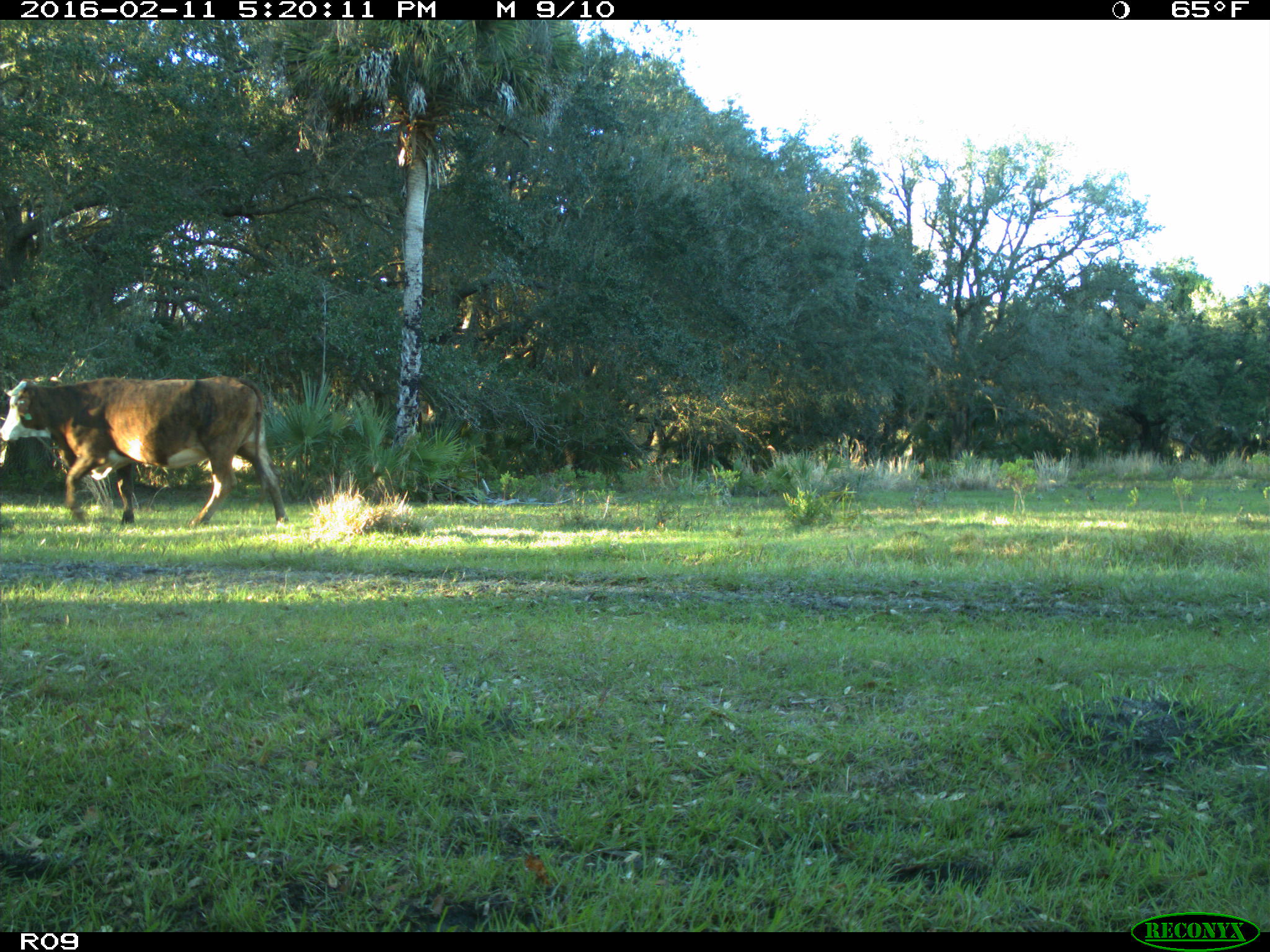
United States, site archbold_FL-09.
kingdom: Animalia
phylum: Chordata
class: Mammalia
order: Artiodactyla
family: Bovidae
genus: Bos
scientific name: Bos taurus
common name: domestic cow